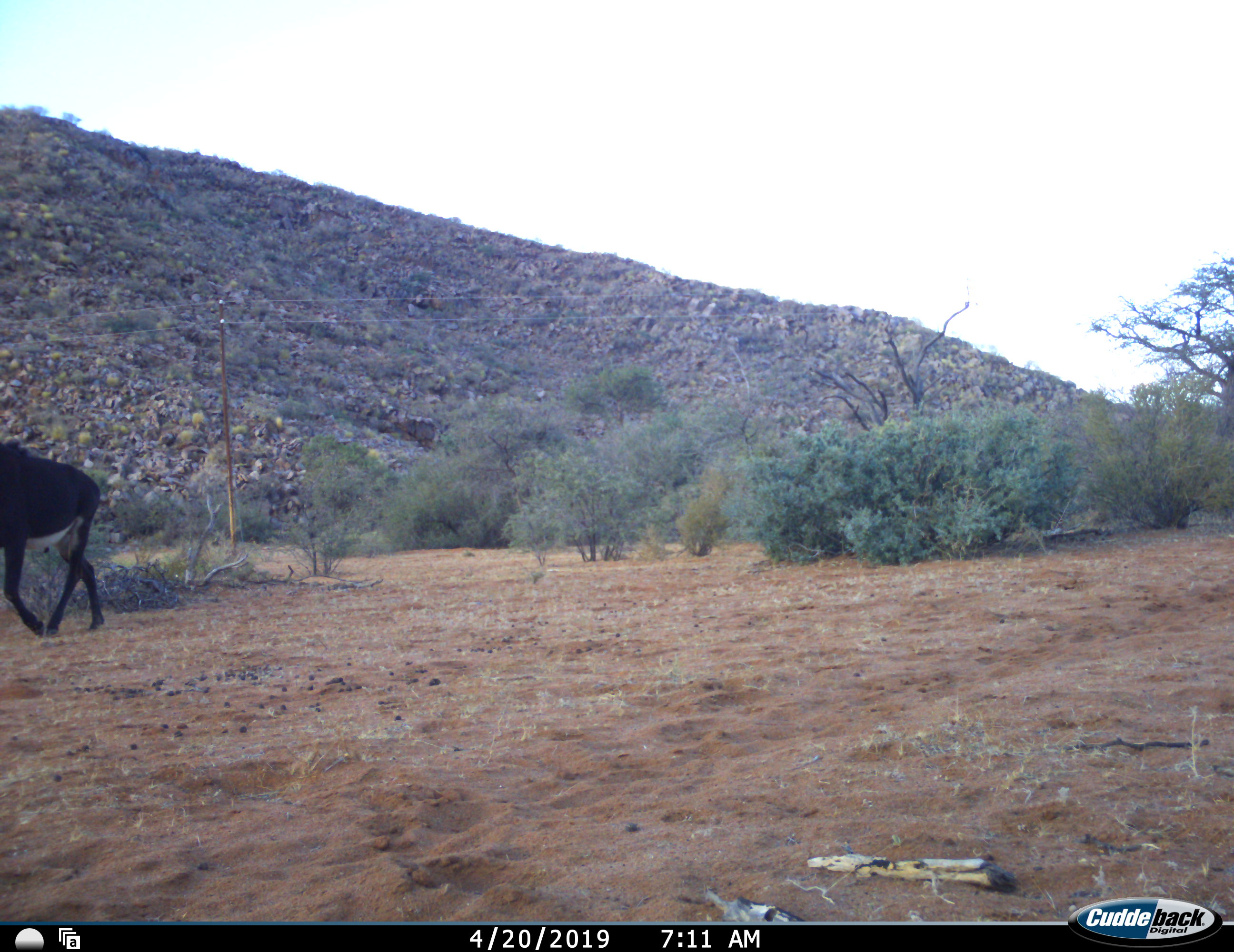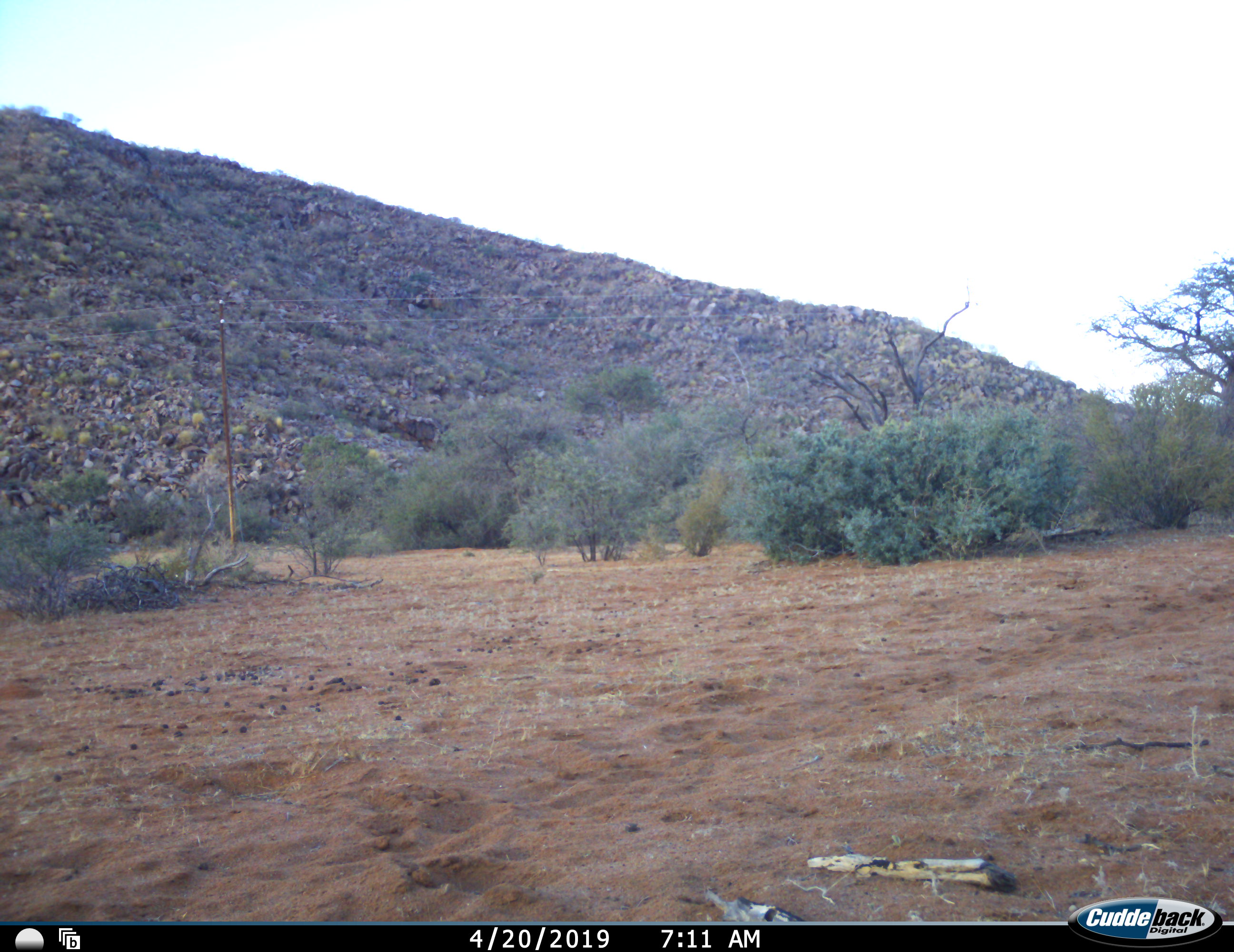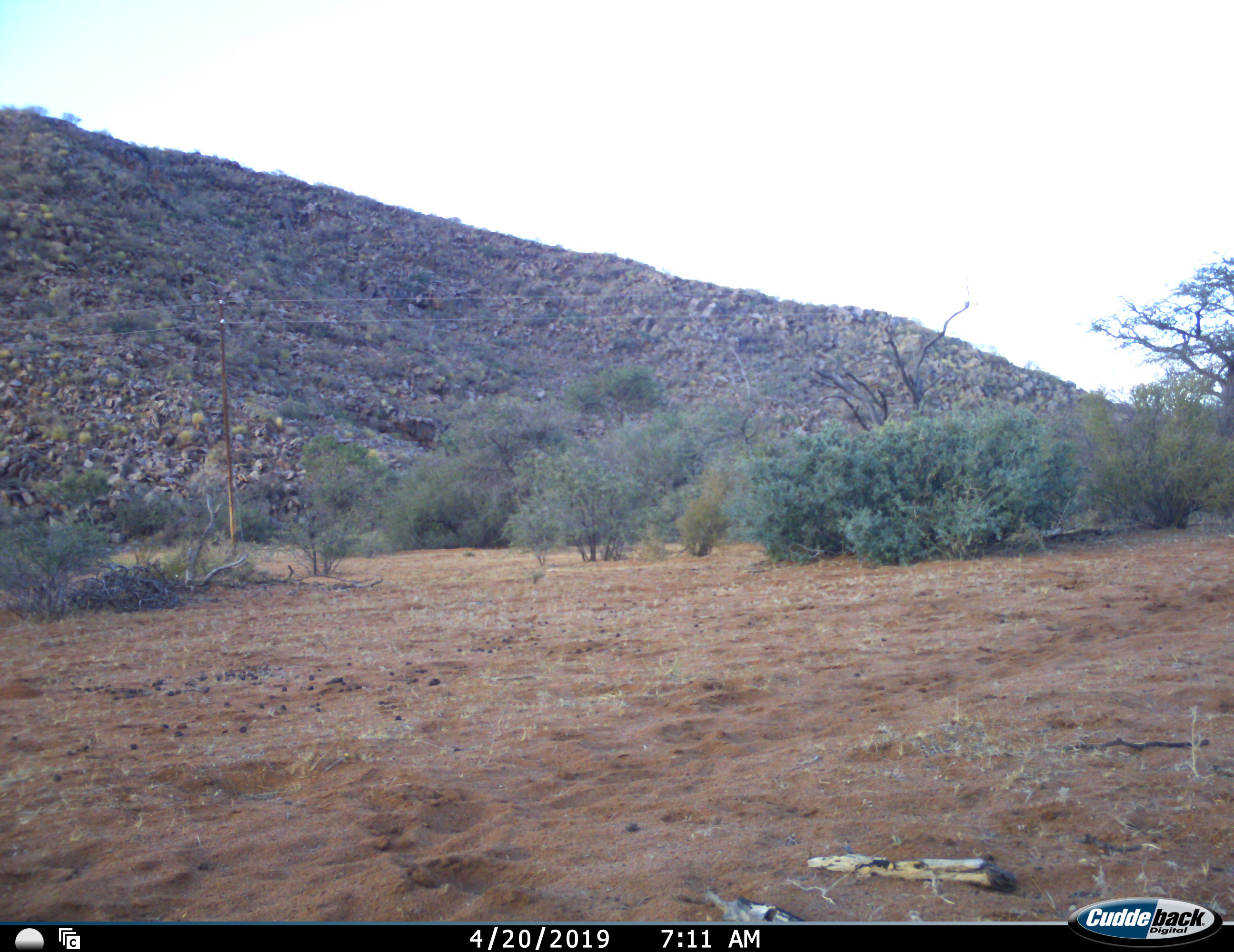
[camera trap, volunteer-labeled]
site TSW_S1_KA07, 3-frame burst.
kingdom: Animalia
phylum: Chordata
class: Mammalia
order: Artiodactyla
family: Bovidae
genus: Hippotragus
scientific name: Hippotragus niger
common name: sable antelope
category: sable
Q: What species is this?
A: Sable (sable antelope) (Hippotragus niger).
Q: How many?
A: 1.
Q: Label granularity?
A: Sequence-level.